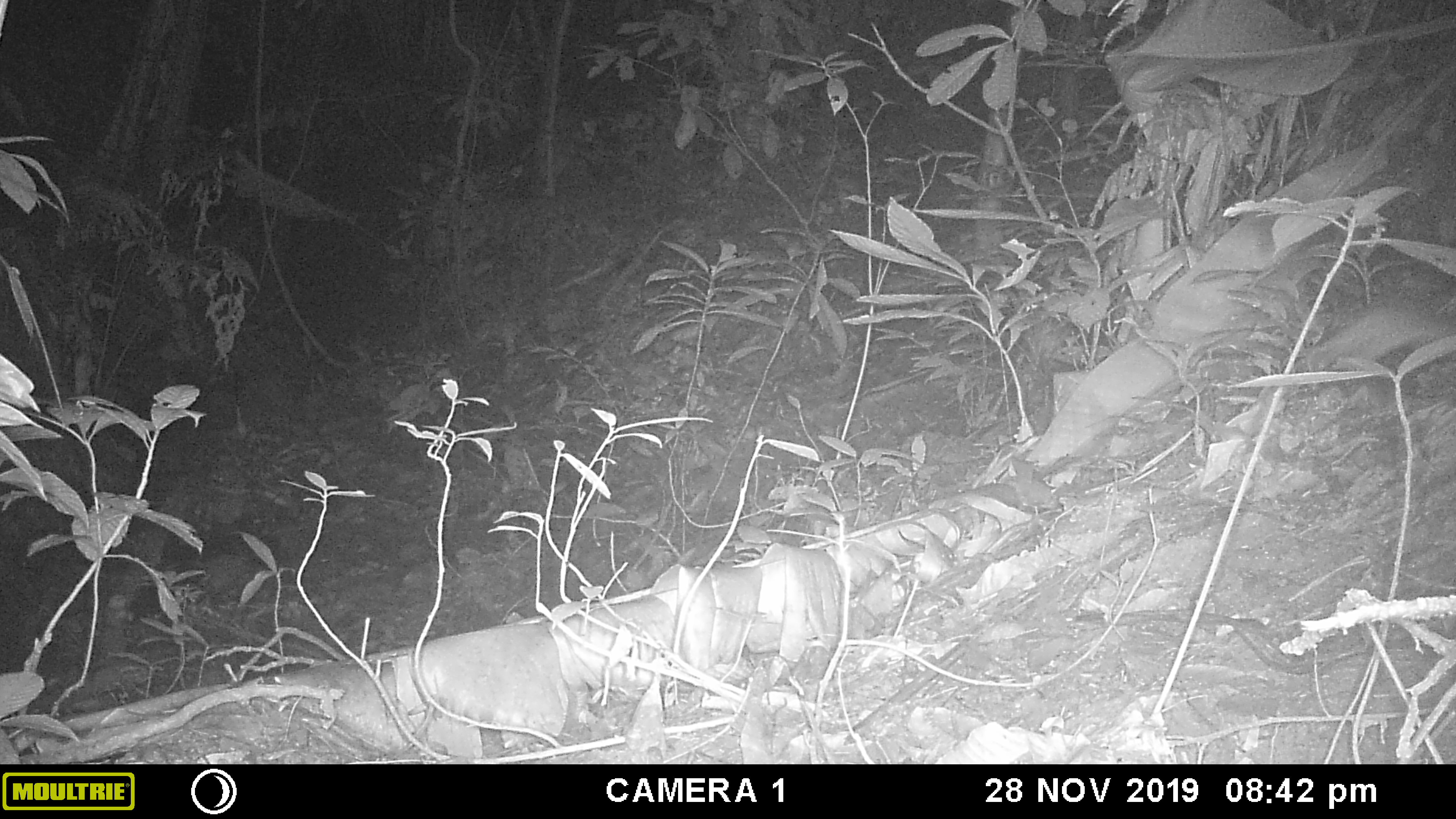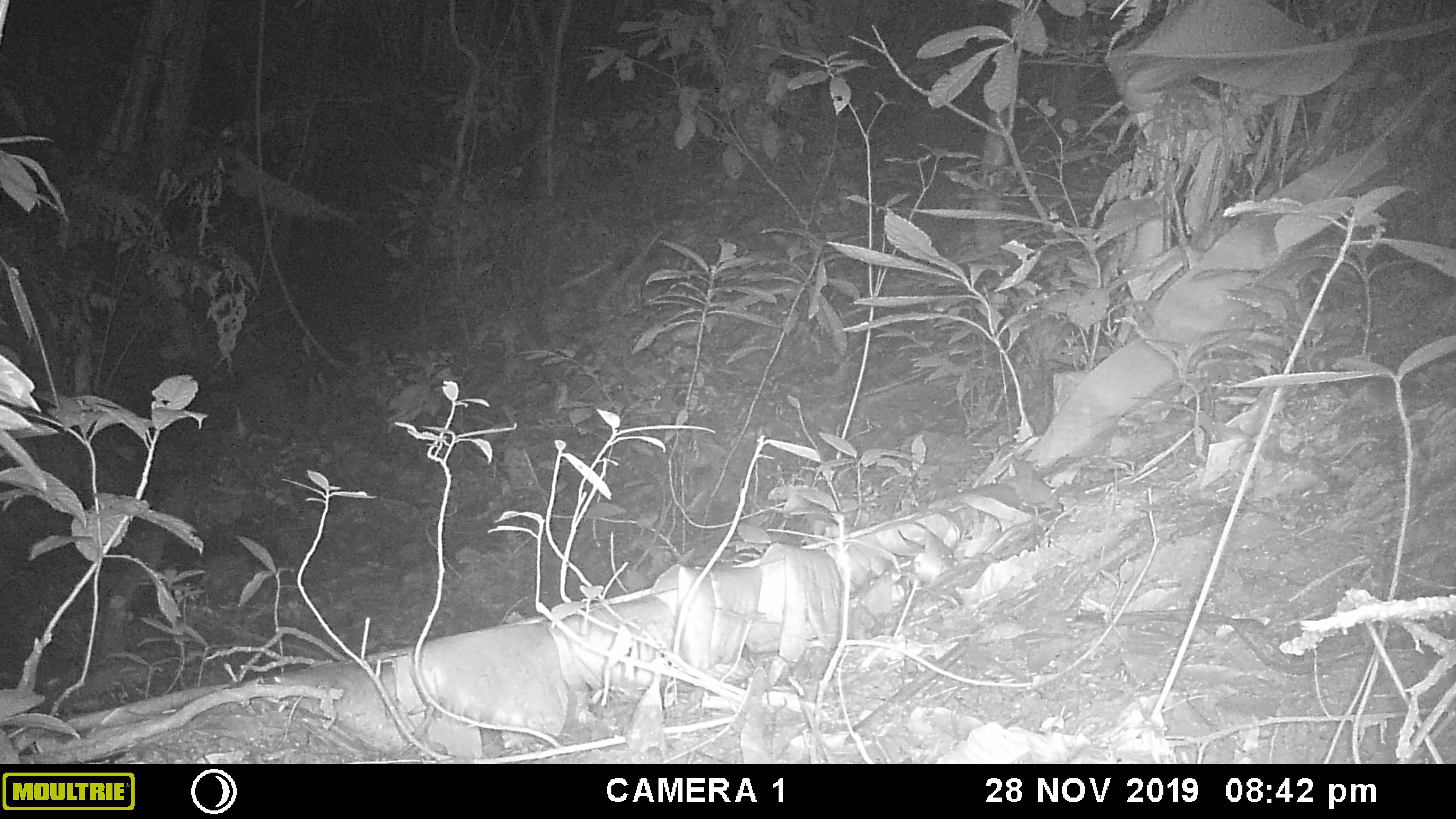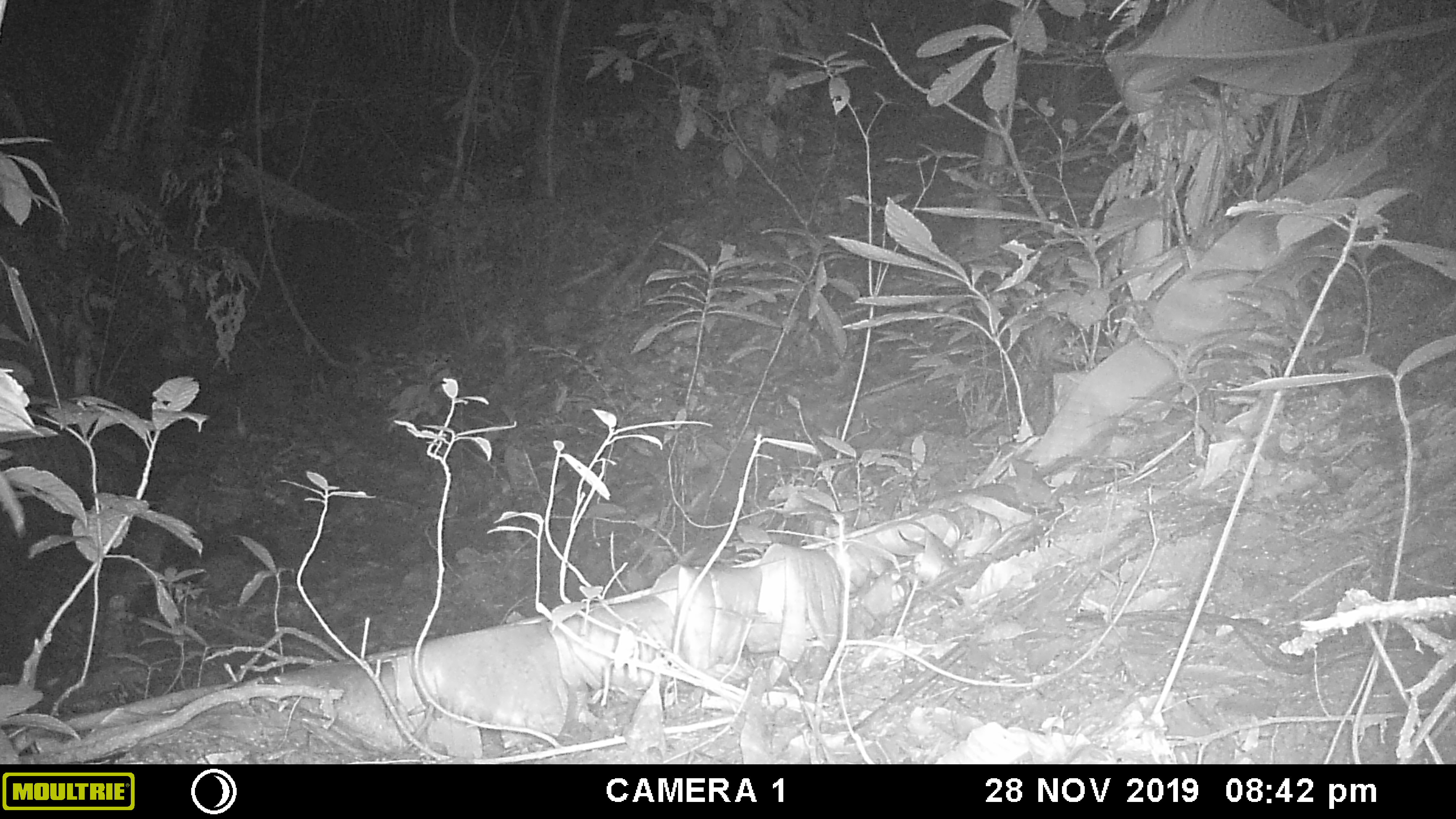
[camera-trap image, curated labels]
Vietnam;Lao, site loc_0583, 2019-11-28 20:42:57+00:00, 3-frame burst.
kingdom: Animalia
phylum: Chordata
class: Mammalia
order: Rodentia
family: Muridae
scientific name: Muridae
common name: old-world mice and rats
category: unidentified murid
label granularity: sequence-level